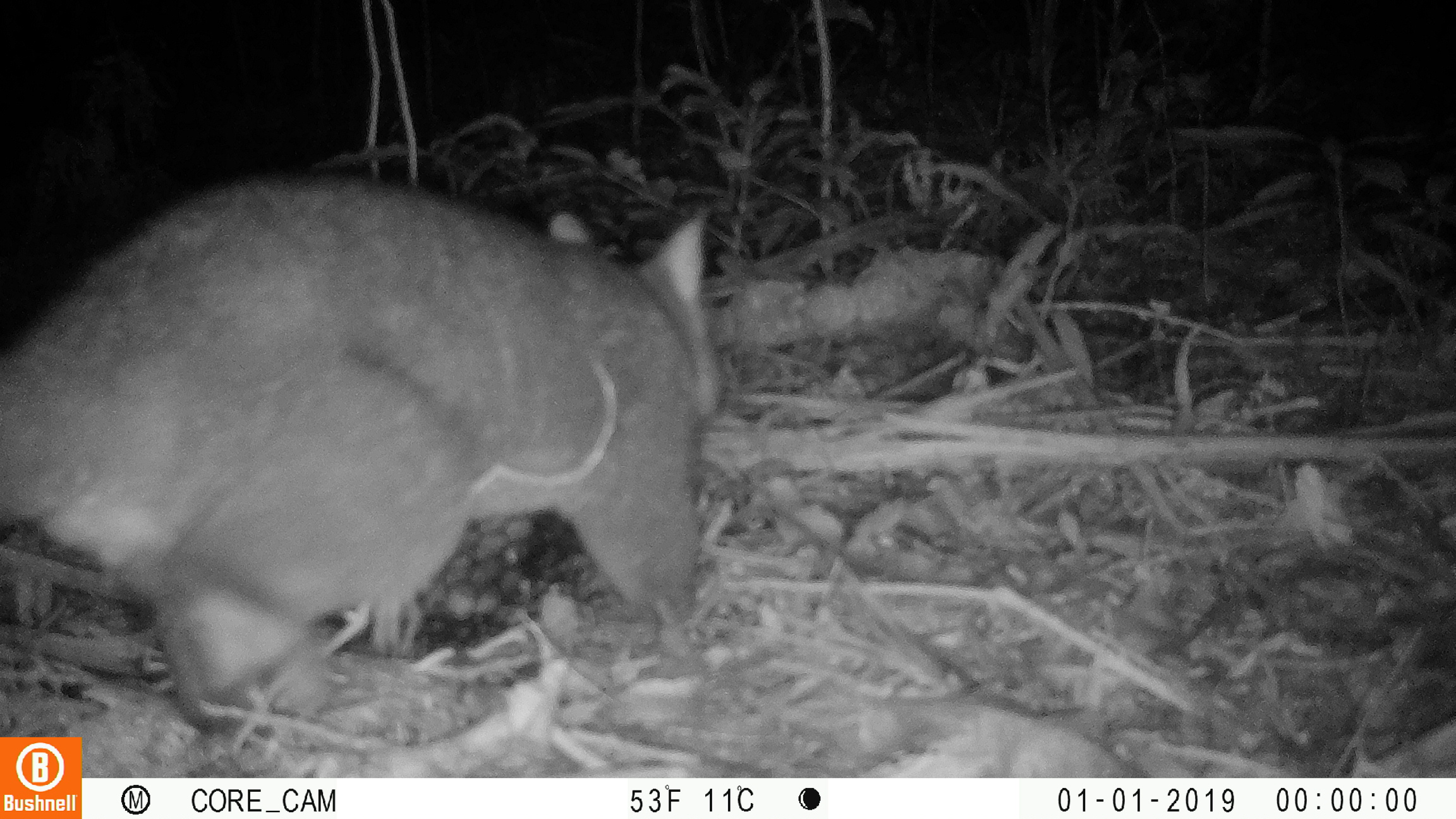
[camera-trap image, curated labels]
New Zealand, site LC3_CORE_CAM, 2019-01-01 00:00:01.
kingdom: Animalia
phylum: Chordata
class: Mammalia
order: Diprotodontia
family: Phalangeridae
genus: Trichosurus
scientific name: Trichosurus vulpecula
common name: common brushtail possum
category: possum